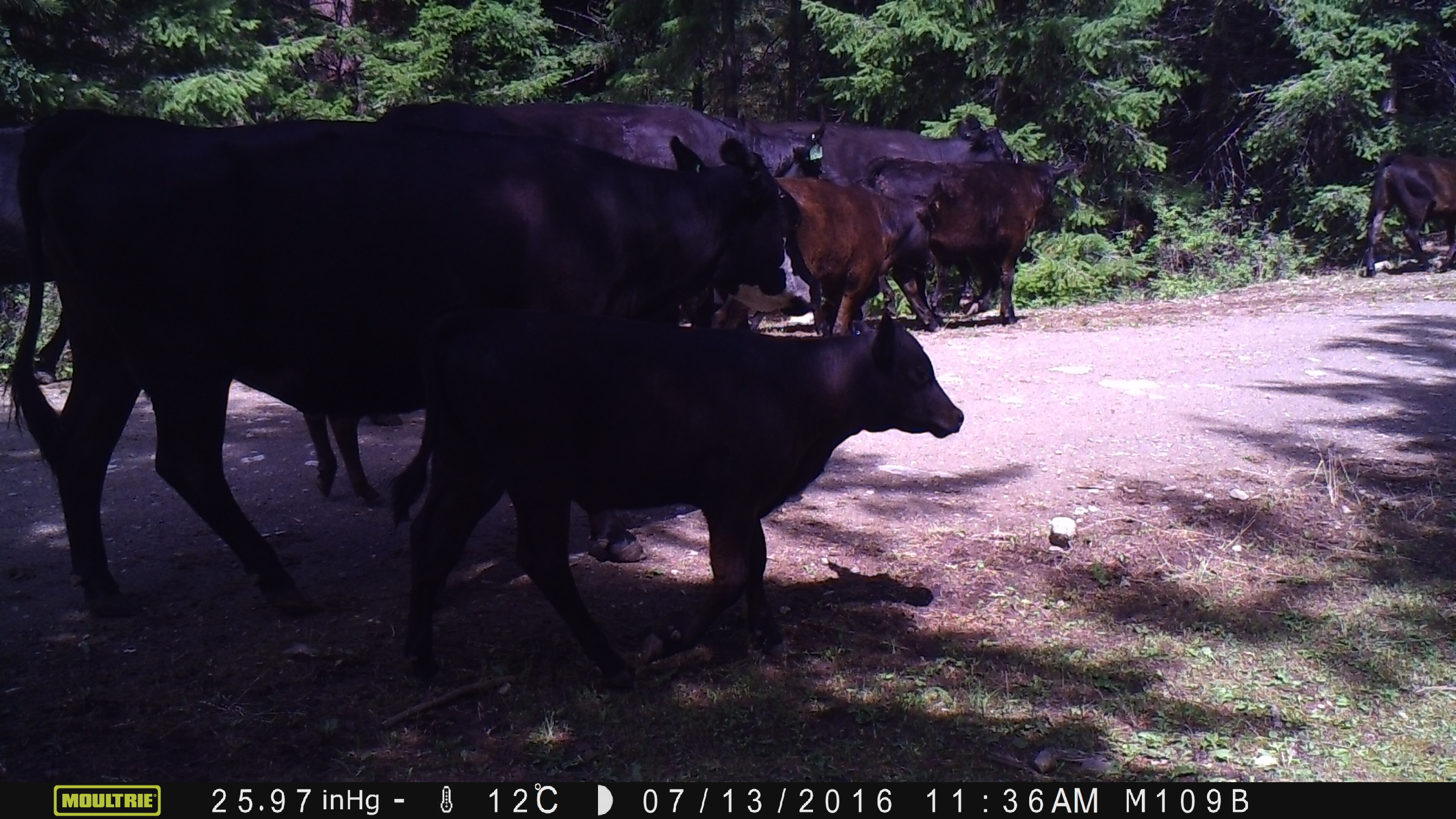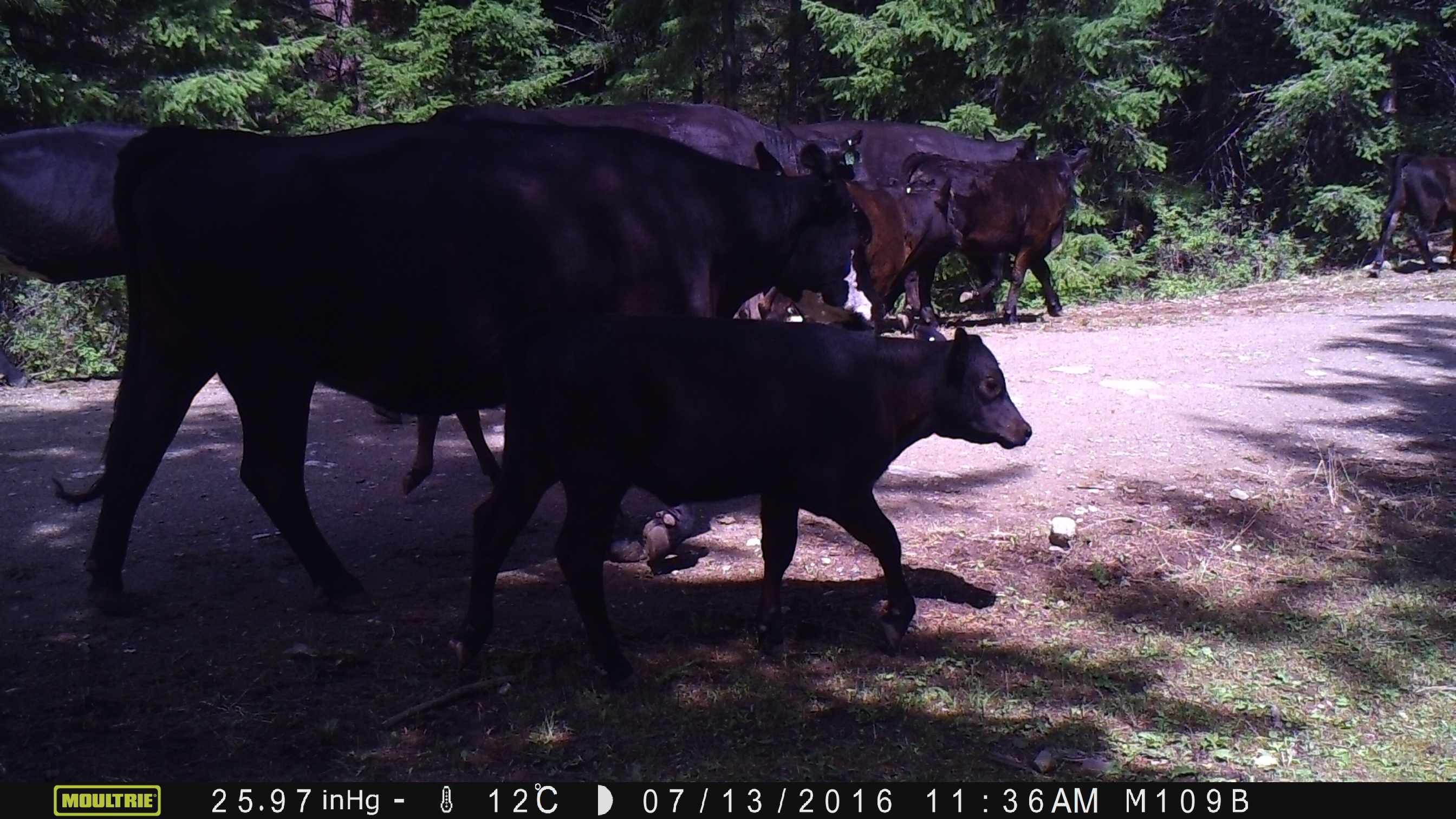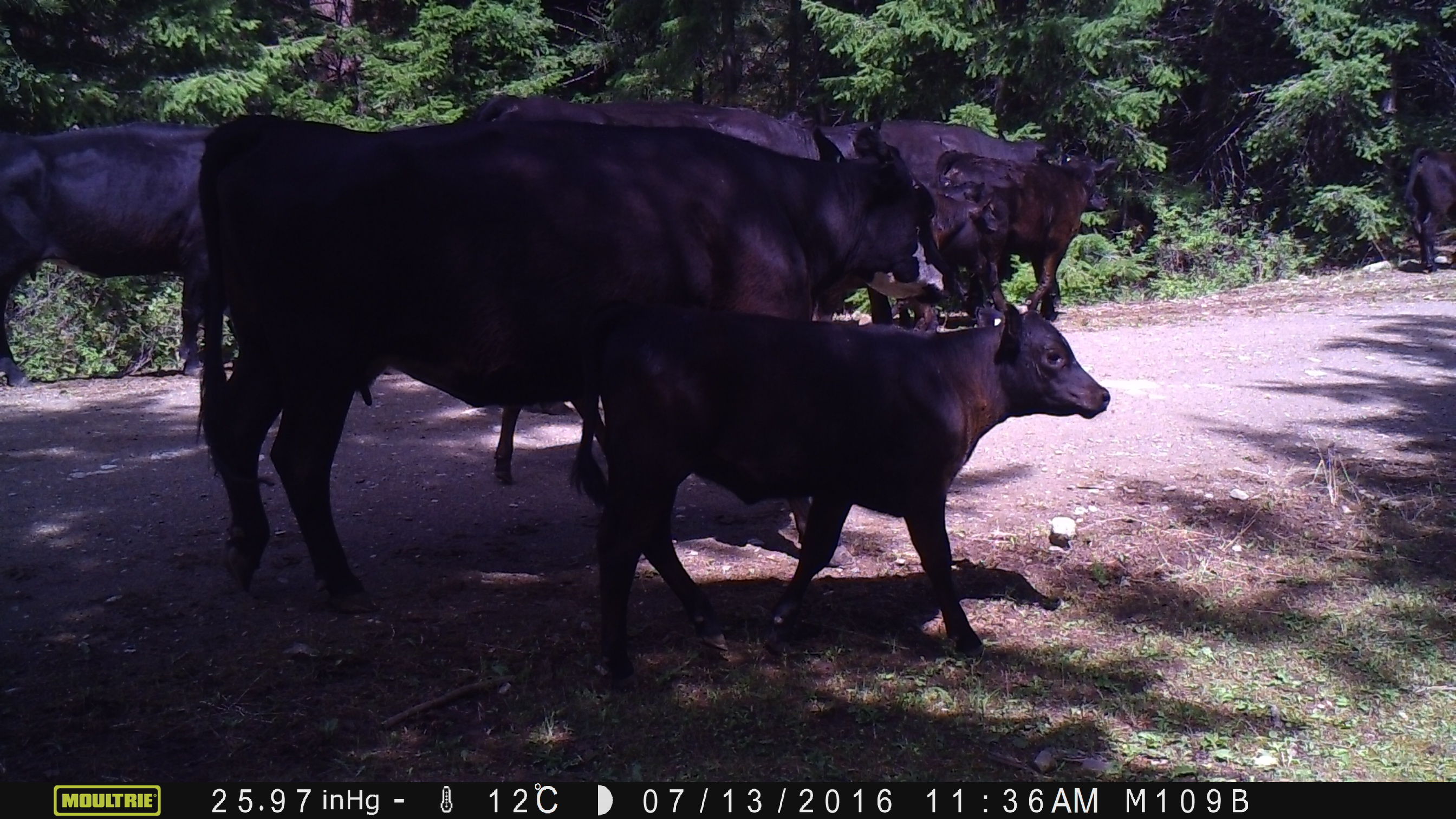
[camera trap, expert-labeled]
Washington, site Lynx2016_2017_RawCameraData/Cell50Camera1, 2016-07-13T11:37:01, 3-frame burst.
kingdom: Animalia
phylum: Chordata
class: Mammalia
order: Artiodactyla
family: Bovidae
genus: Bos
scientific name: Bos taurus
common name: domestic cattle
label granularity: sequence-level